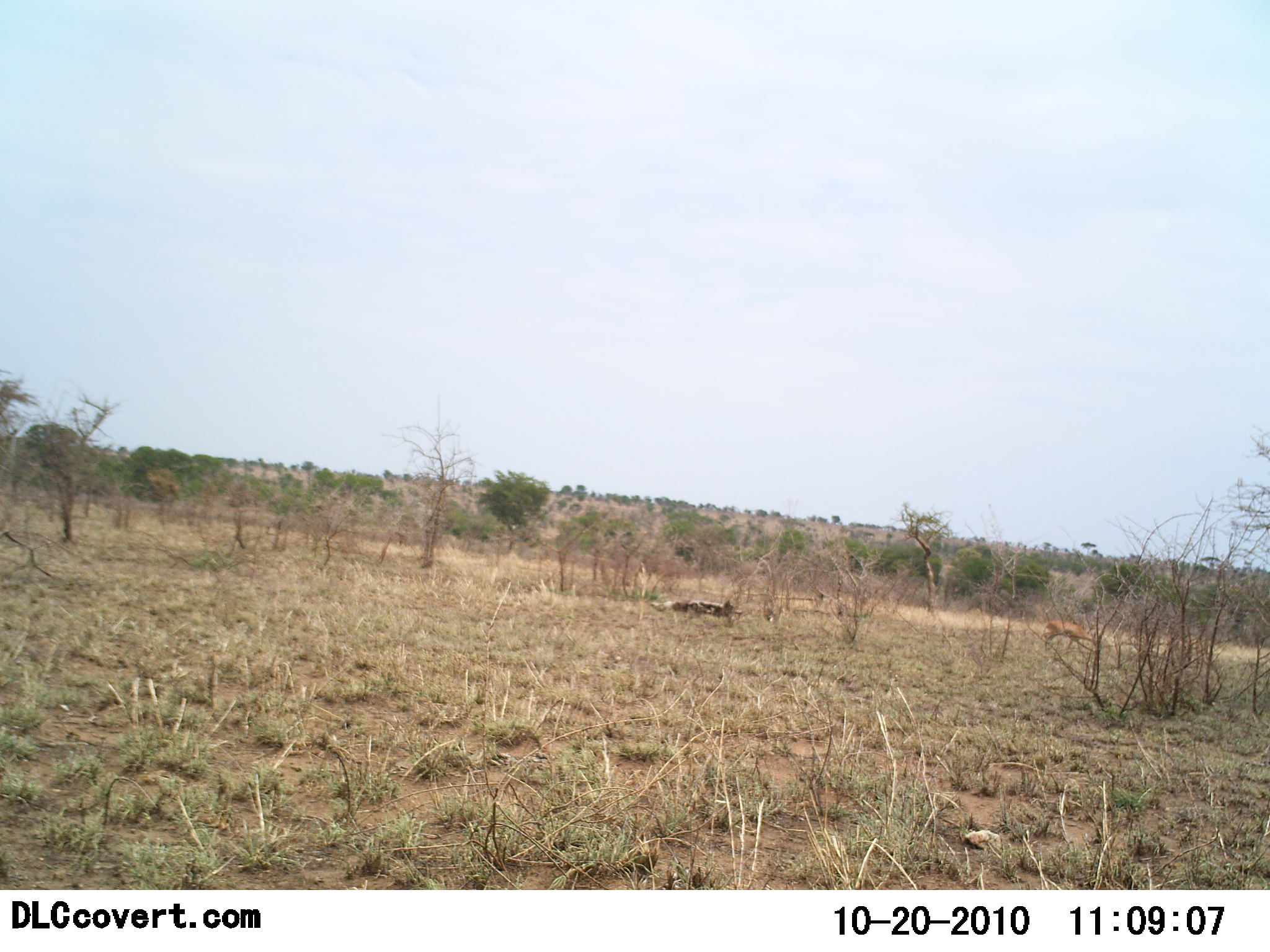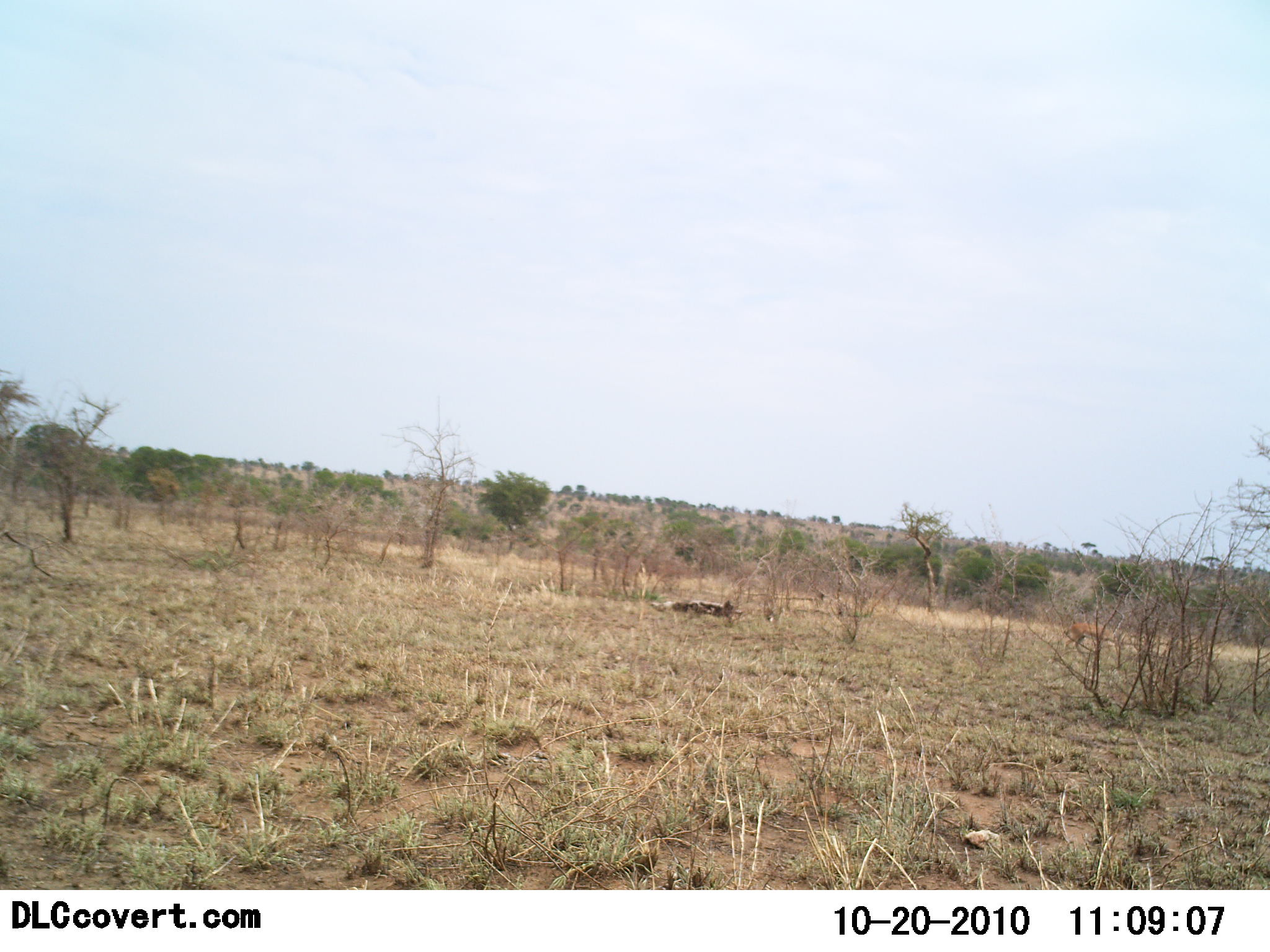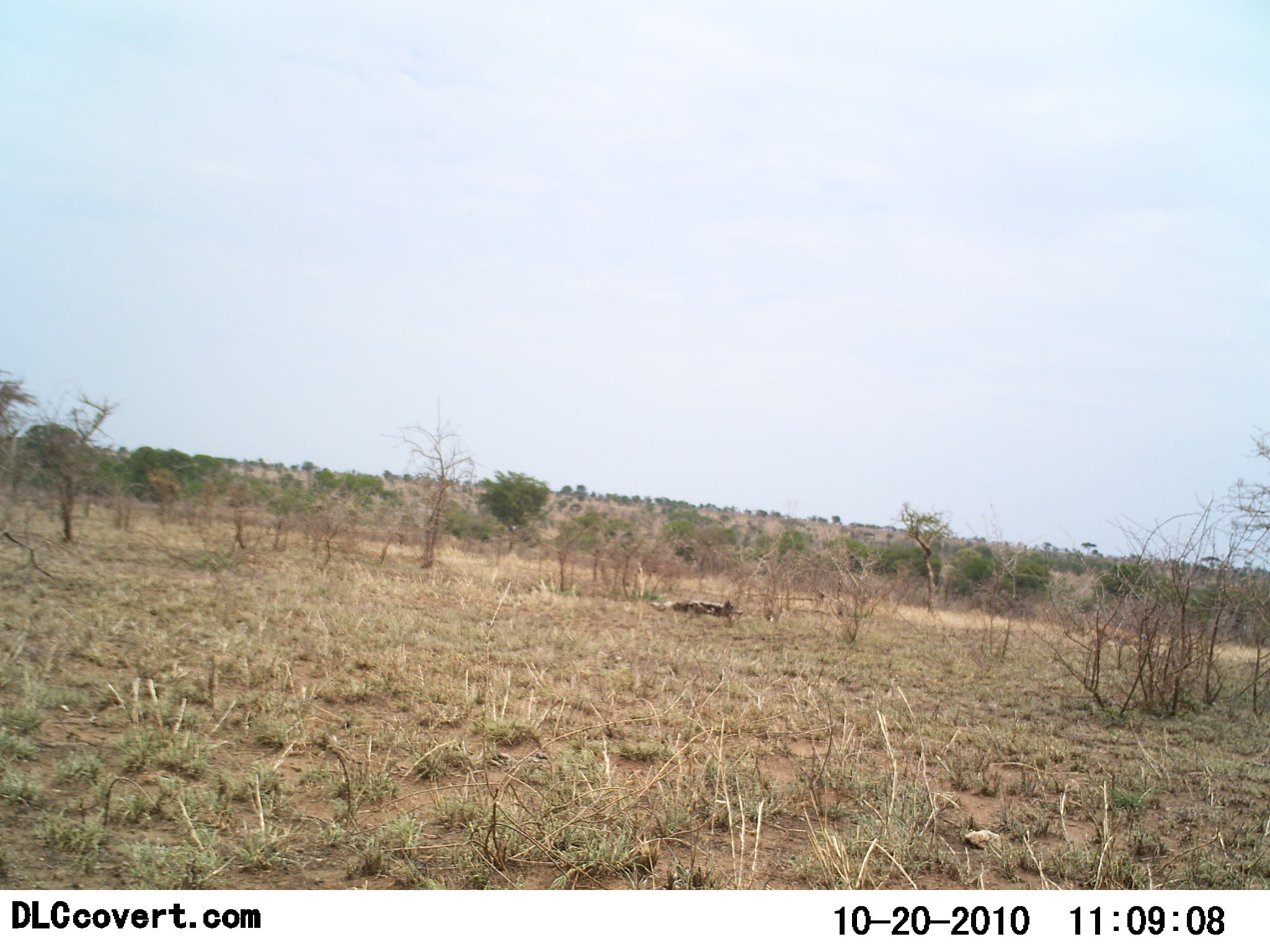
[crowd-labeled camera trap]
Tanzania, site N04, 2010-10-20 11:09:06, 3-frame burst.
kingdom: Animalia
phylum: Chordata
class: Mammalia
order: Artiodactyla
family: Bovidae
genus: Nanger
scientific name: Nanger granti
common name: grant's gazelle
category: gazellegrants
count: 1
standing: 0%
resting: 0%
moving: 100%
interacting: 0%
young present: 0%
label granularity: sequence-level